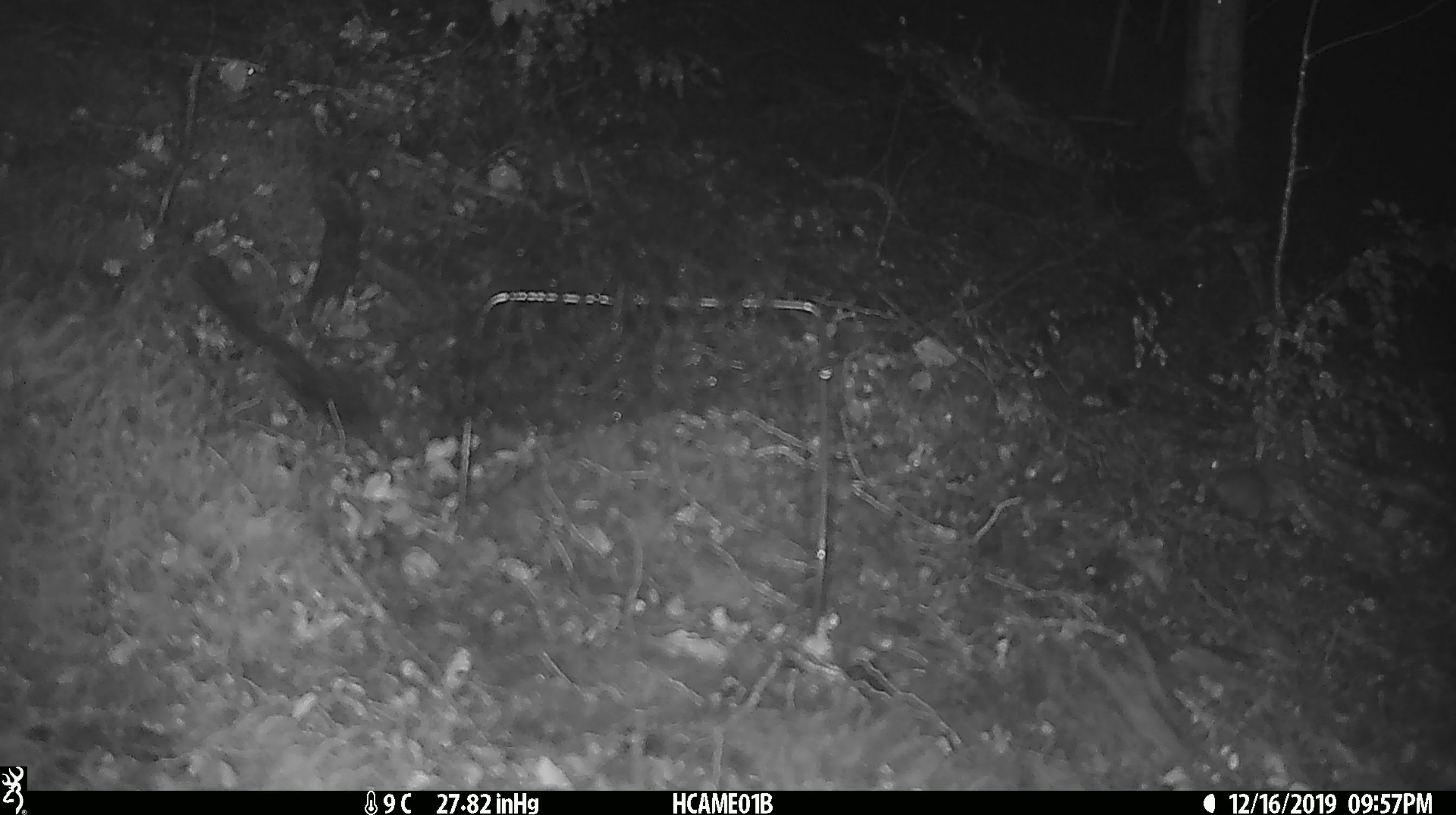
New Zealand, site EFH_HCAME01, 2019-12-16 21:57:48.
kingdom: Animalia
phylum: Chordata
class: Mammalia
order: Rodentia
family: Muridae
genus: Mus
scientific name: Mus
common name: mouse